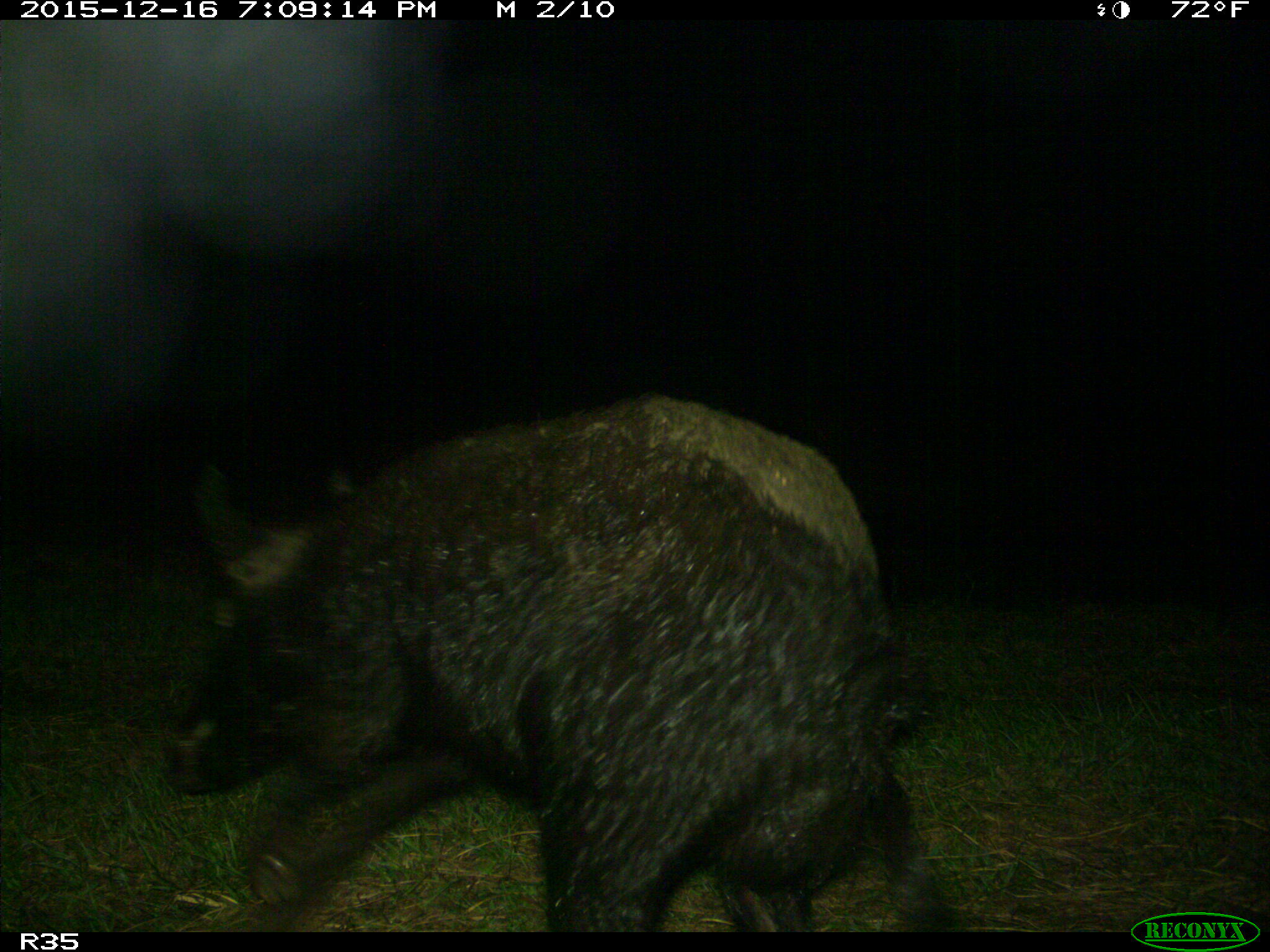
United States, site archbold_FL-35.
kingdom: Animalia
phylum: Chordata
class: Mammalia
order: Artiodactyla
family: Suidae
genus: Sus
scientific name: Sus scrofa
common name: wild boar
Sus scrofa (wild boar).